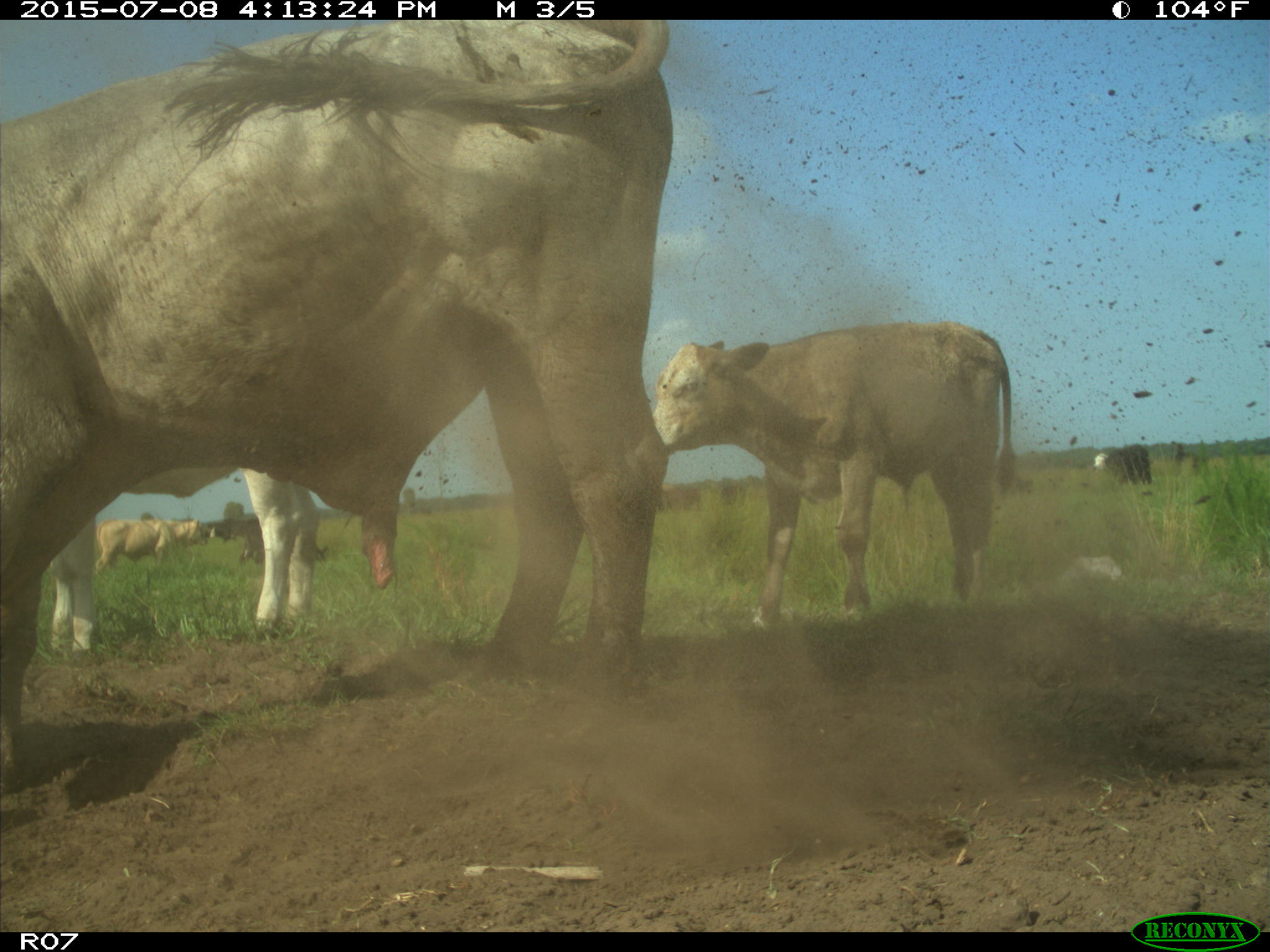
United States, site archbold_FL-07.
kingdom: Animalia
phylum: Chordata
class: Mammalia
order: Artiodactyla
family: Bovidae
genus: Bos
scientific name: Bos taurus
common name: domestic cow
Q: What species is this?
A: Bos taurus (domestic cow).